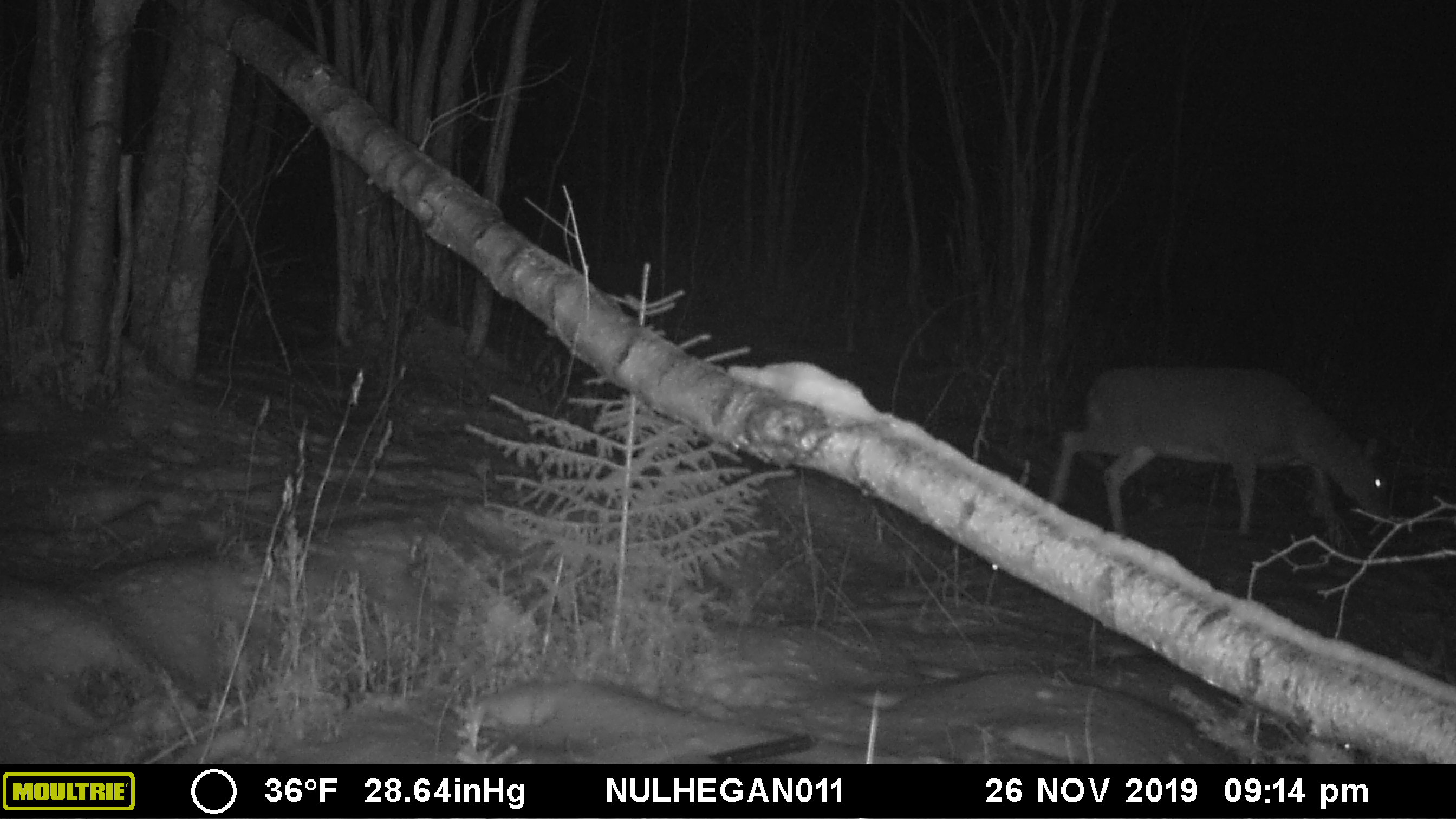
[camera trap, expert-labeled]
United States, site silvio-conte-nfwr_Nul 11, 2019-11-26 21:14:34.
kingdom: Animalia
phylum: Chordata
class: Mammalia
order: Artiodactyla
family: Cervidae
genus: Odocoileus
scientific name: Odocoileus virginianus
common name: white-tailed deer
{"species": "white-tailed deer (Odocoileus virginianus)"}